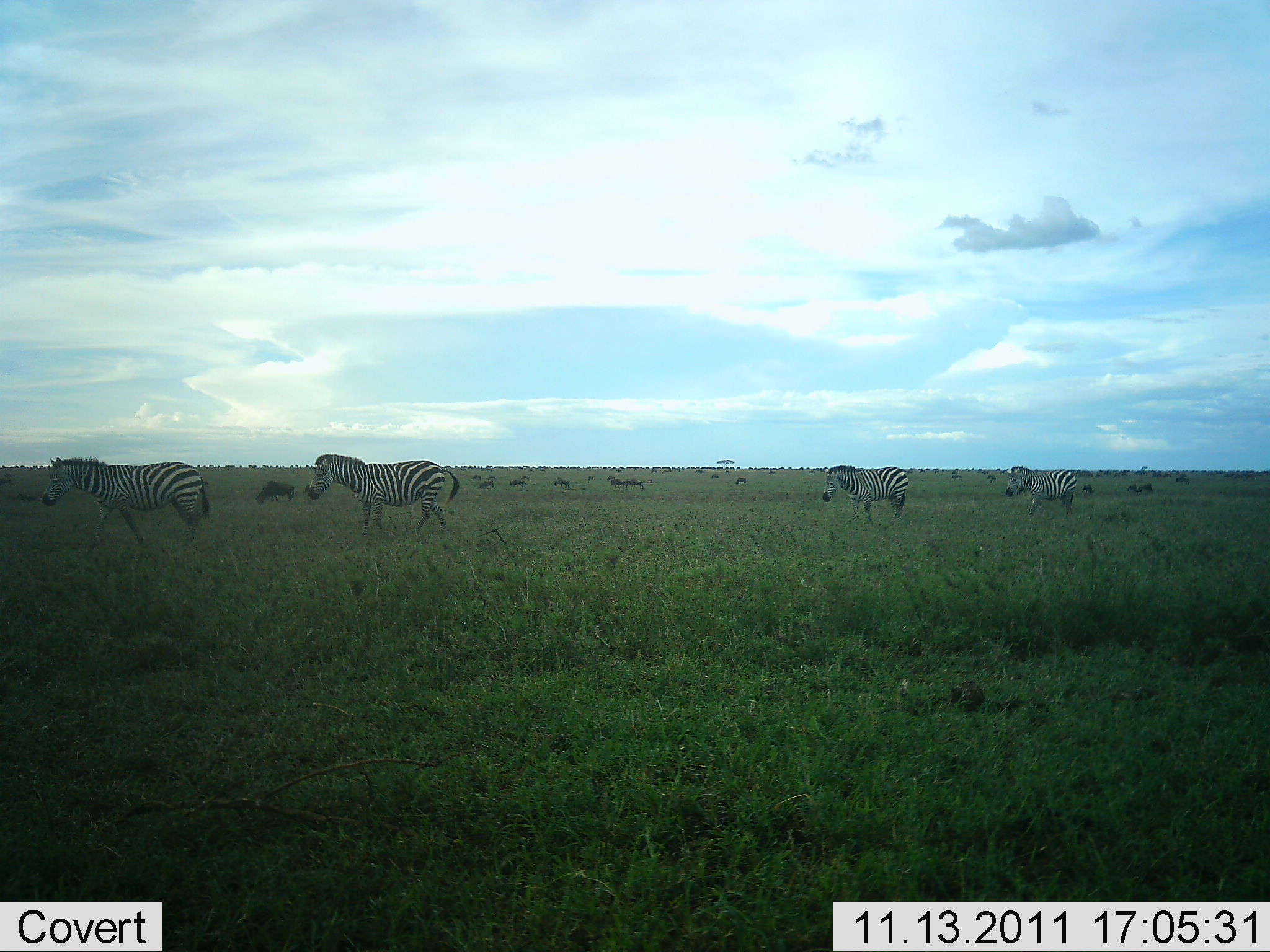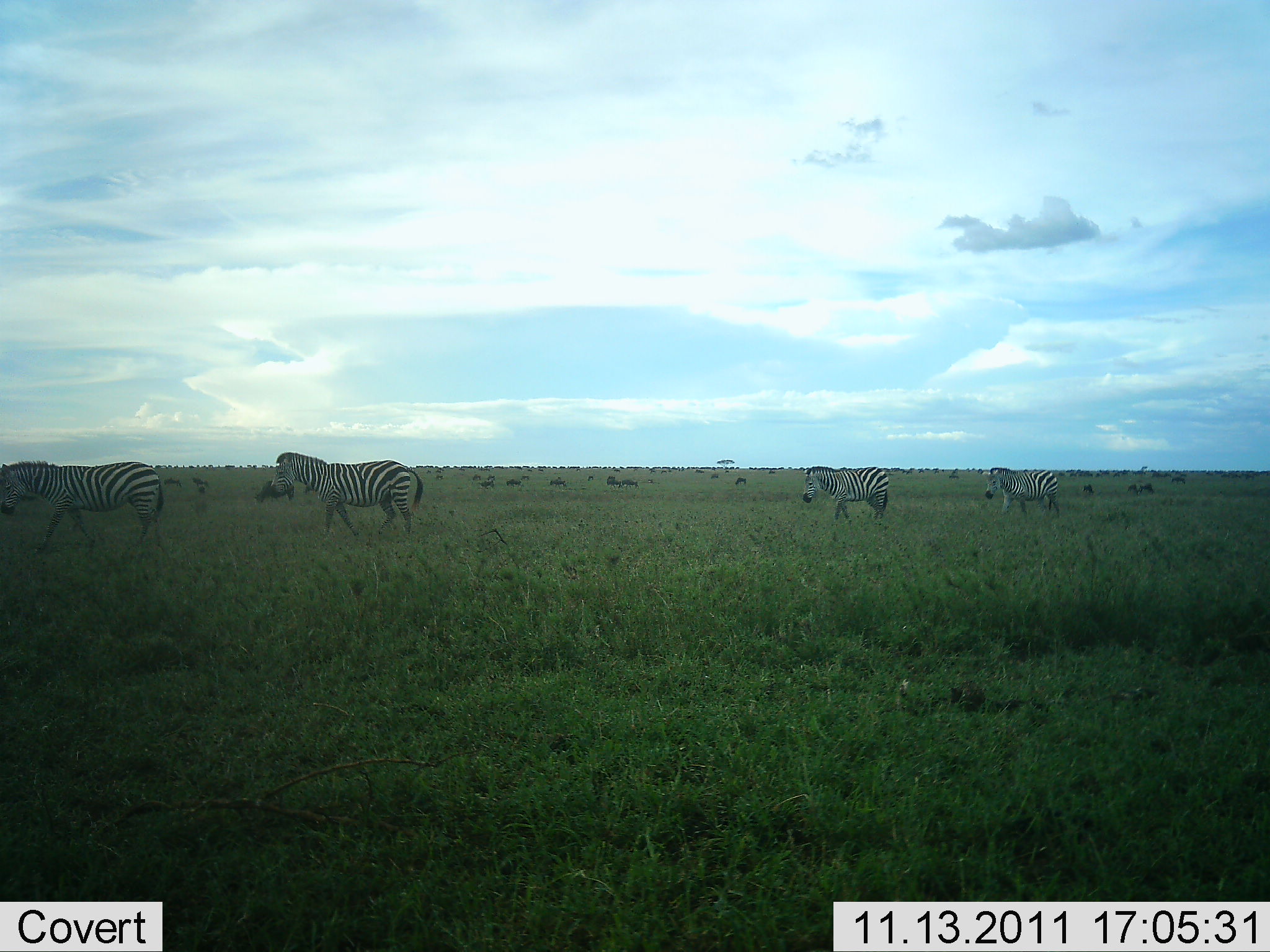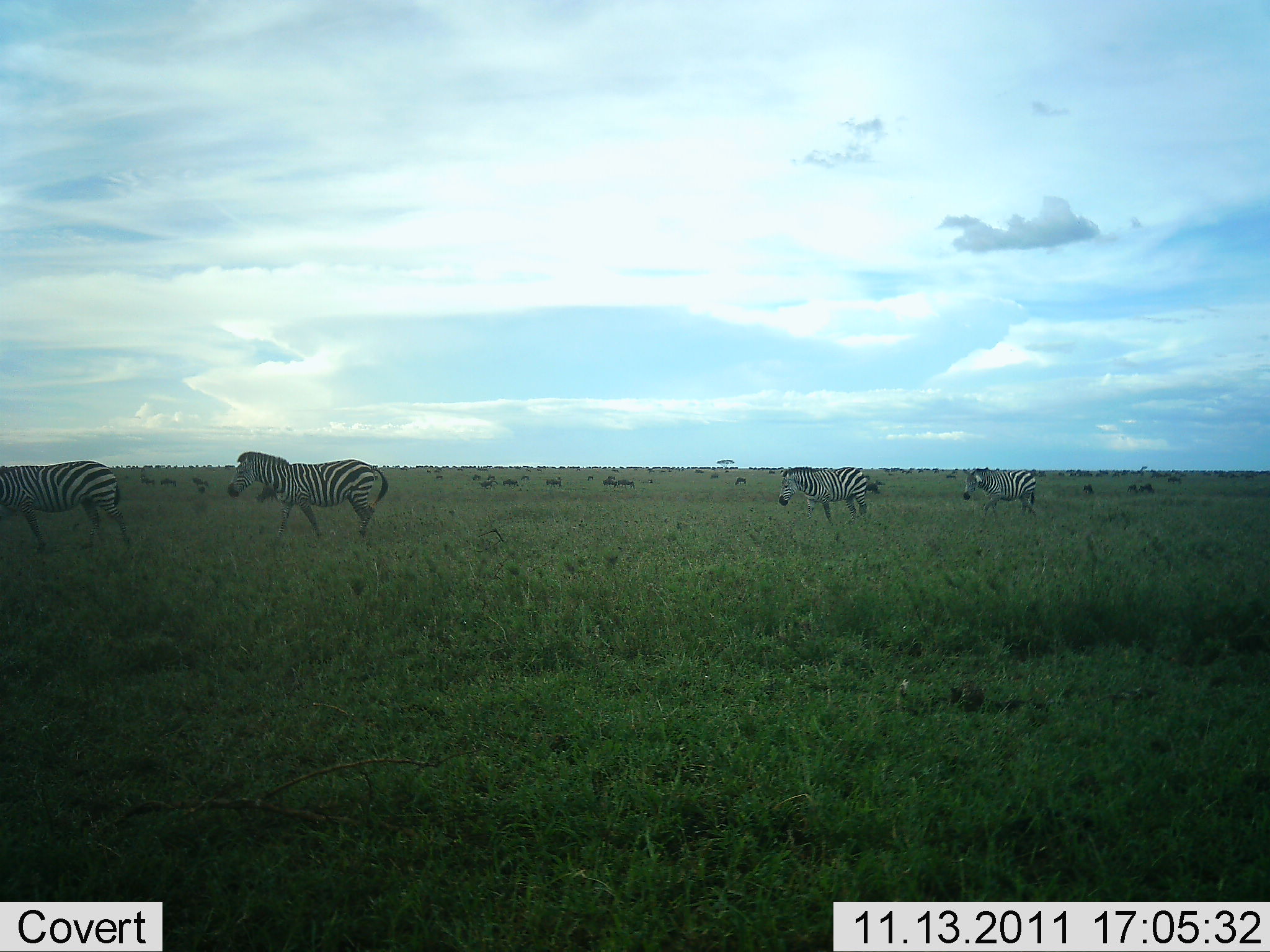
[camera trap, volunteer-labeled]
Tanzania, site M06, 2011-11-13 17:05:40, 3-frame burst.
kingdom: Animalia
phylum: Chordata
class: Mammalia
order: Perissodactyla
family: Equidae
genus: Equus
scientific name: Equus quagga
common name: plains zebra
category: zebra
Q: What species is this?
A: Zebra (plains zebra) (Equus quagga).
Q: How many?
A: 4.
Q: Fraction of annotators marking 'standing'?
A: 7%.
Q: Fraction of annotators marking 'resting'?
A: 7%.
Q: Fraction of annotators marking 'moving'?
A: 86%.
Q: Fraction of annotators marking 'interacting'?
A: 0%.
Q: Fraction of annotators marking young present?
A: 0%.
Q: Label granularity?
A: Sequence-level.